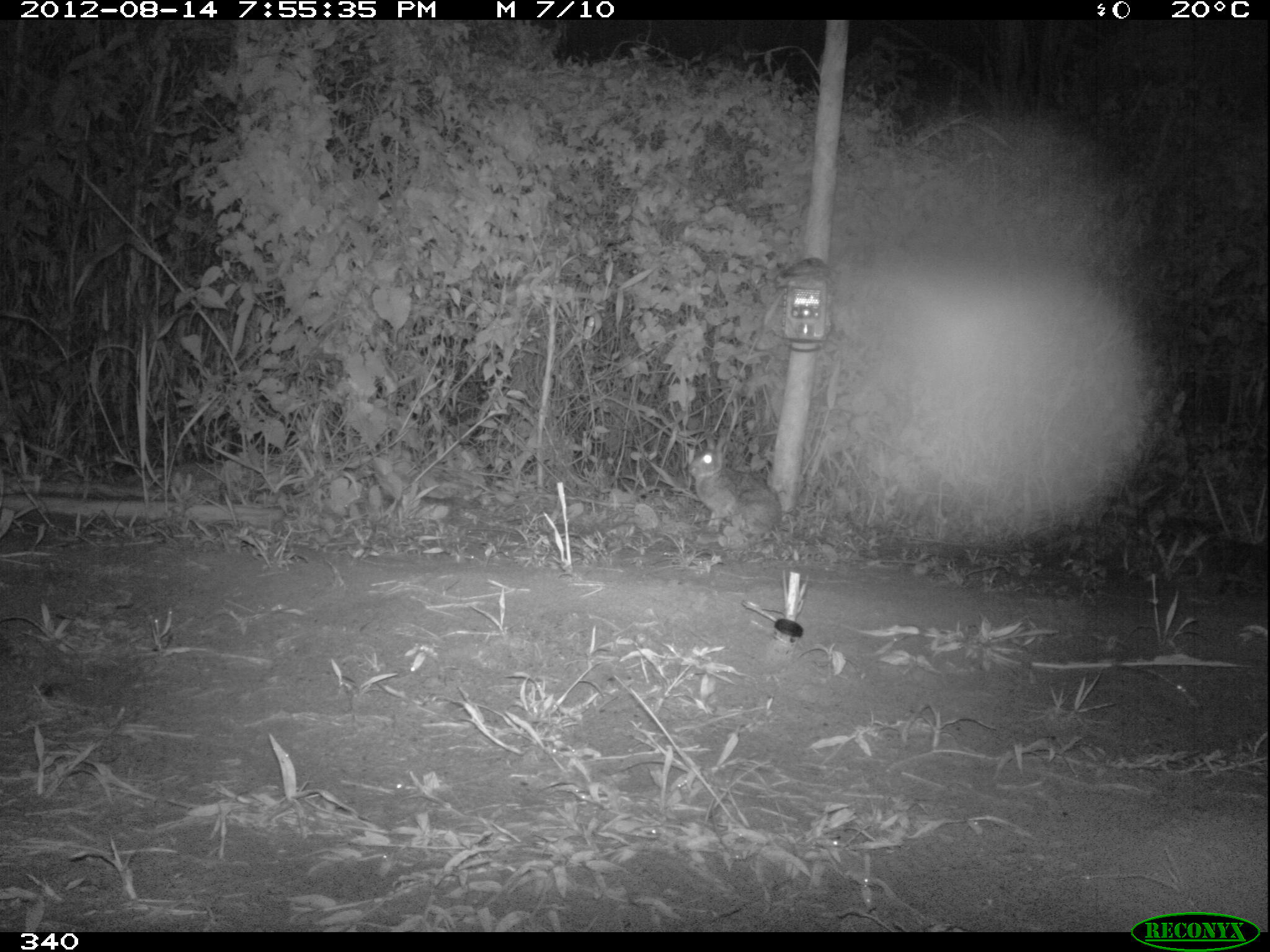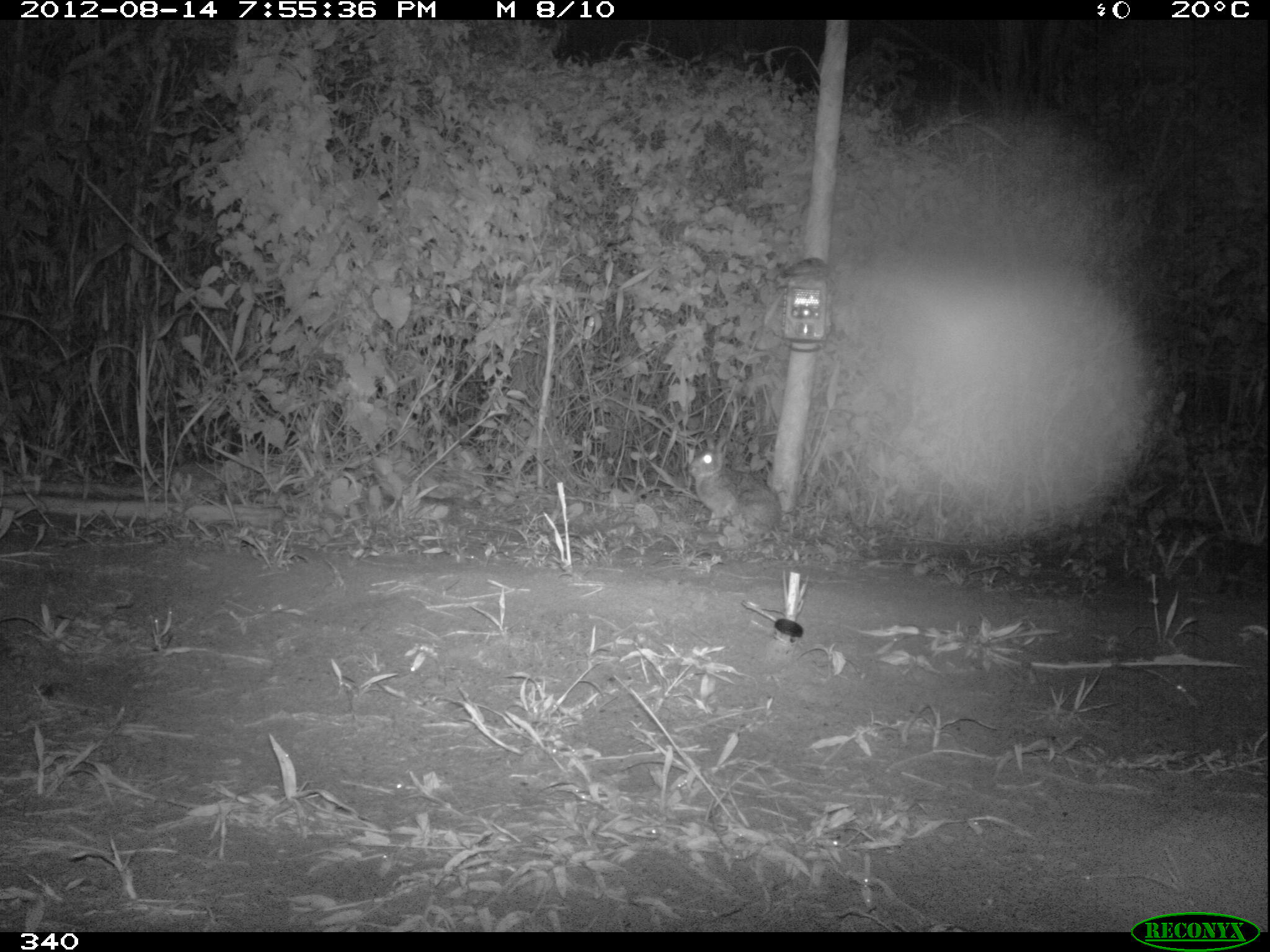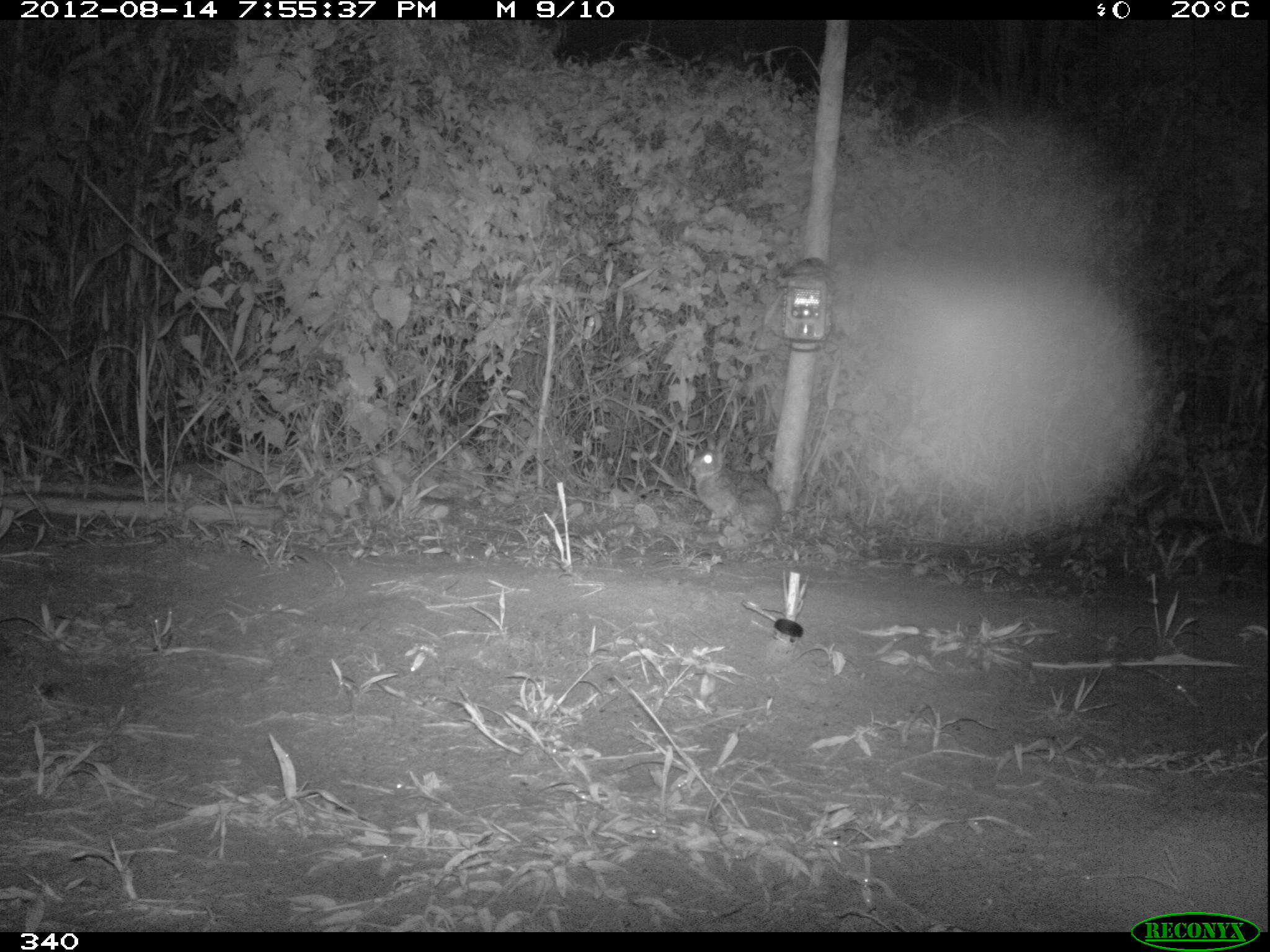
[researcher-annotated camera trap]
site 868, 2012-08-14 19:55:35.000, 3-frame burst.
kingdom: Animalia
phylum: Chordata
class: Mammalia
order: Lagomorpha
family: Leporidae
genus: Sylvilagus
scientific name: Sylvilagus brasiliensis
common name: tapeti